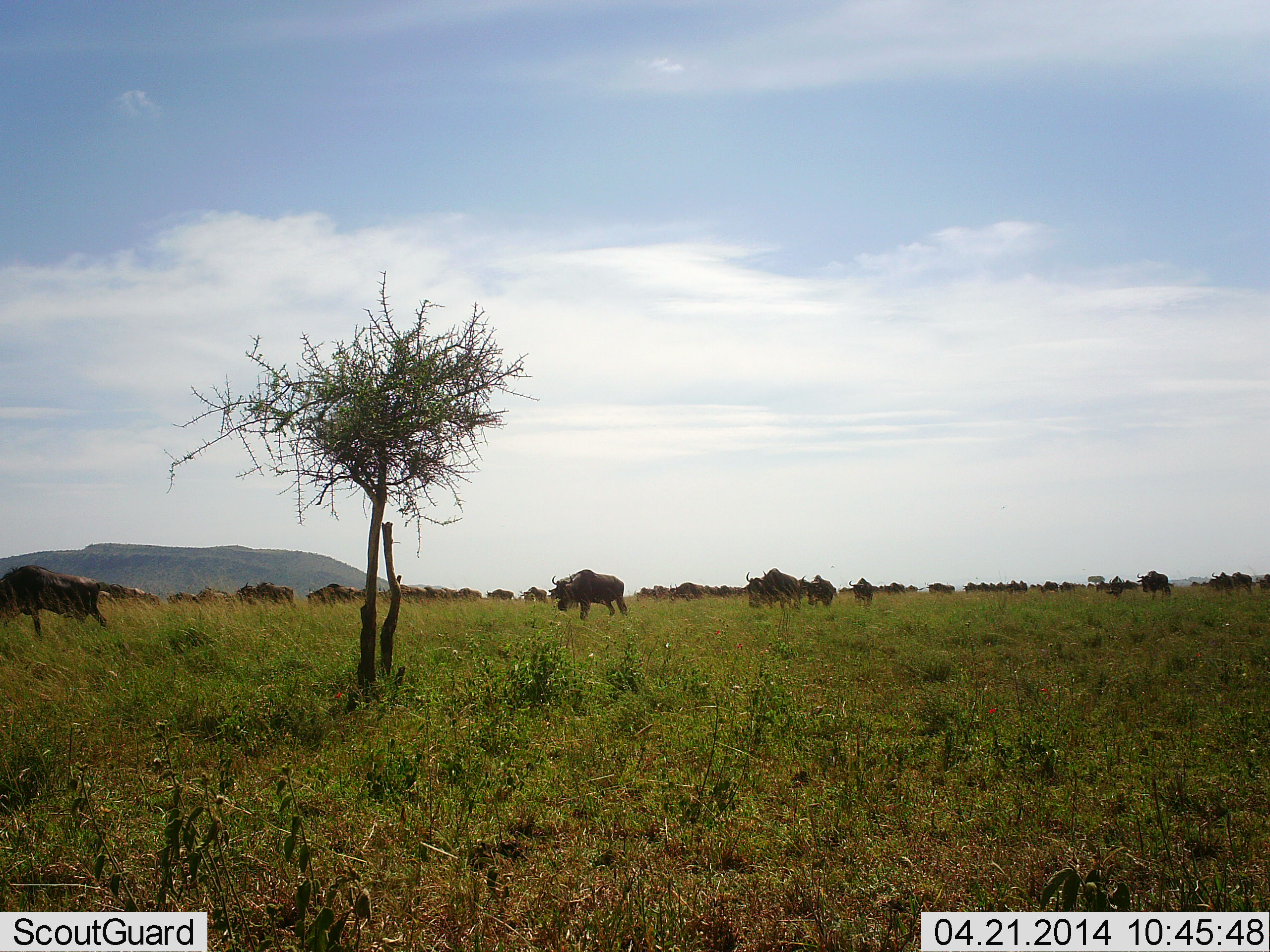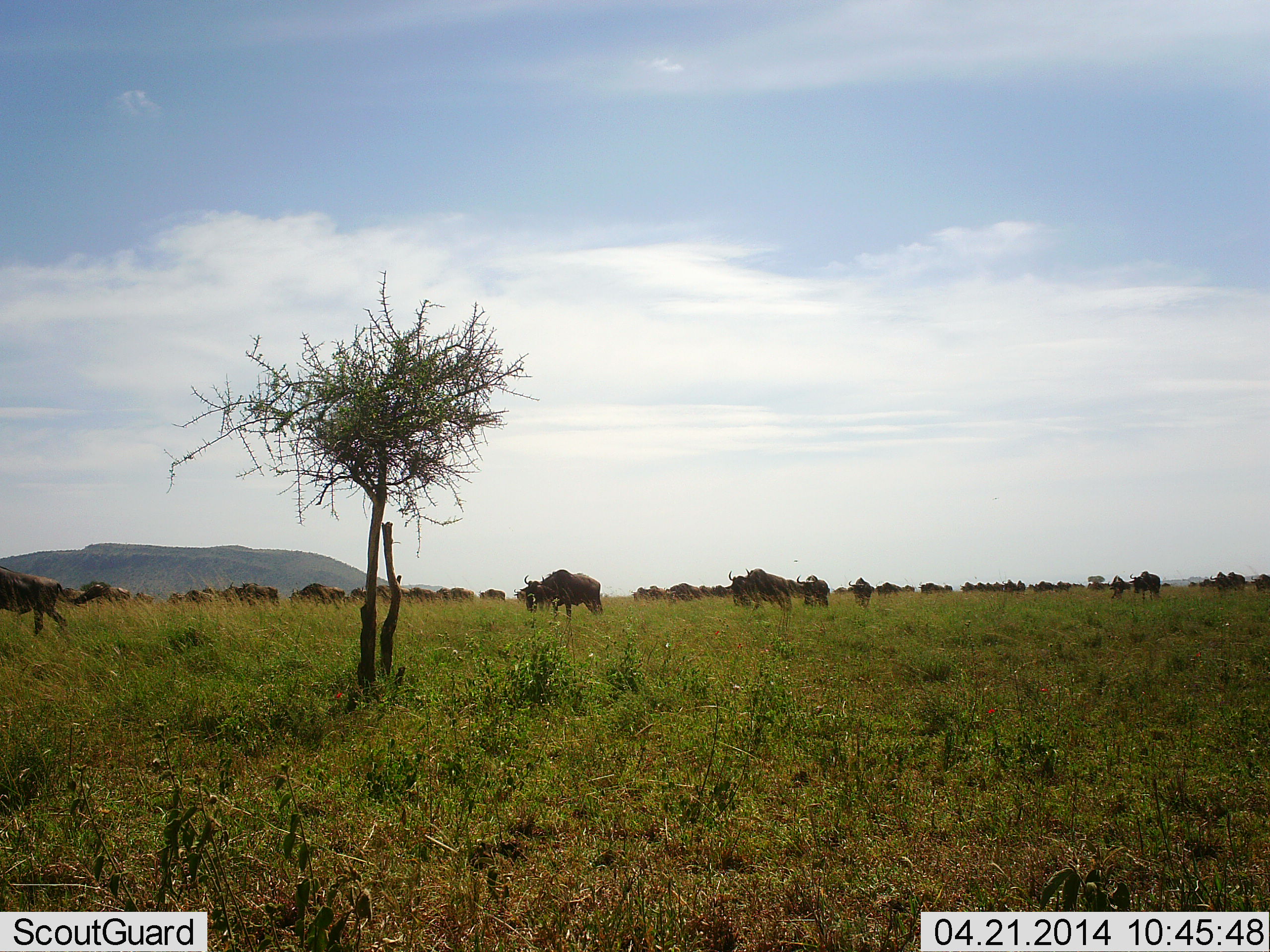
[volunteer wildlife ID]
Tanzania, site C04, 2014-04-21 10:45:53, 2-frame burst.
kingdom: Animalia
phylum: Chordata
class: Mammalia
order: Artiodactyla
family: Bovidae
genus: Connochaetes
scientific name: Connochaetes taurinus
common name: blue wildebeest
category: wildebeest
Wildebeest (blue wildebeest) (Connochaetes taurinus), count 11-50. Behavior (volunteer vote fractions): standing 10%, resting 0%, moving 90%, interacting 0%. Young present (vote fraction): 0%. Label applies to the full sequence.